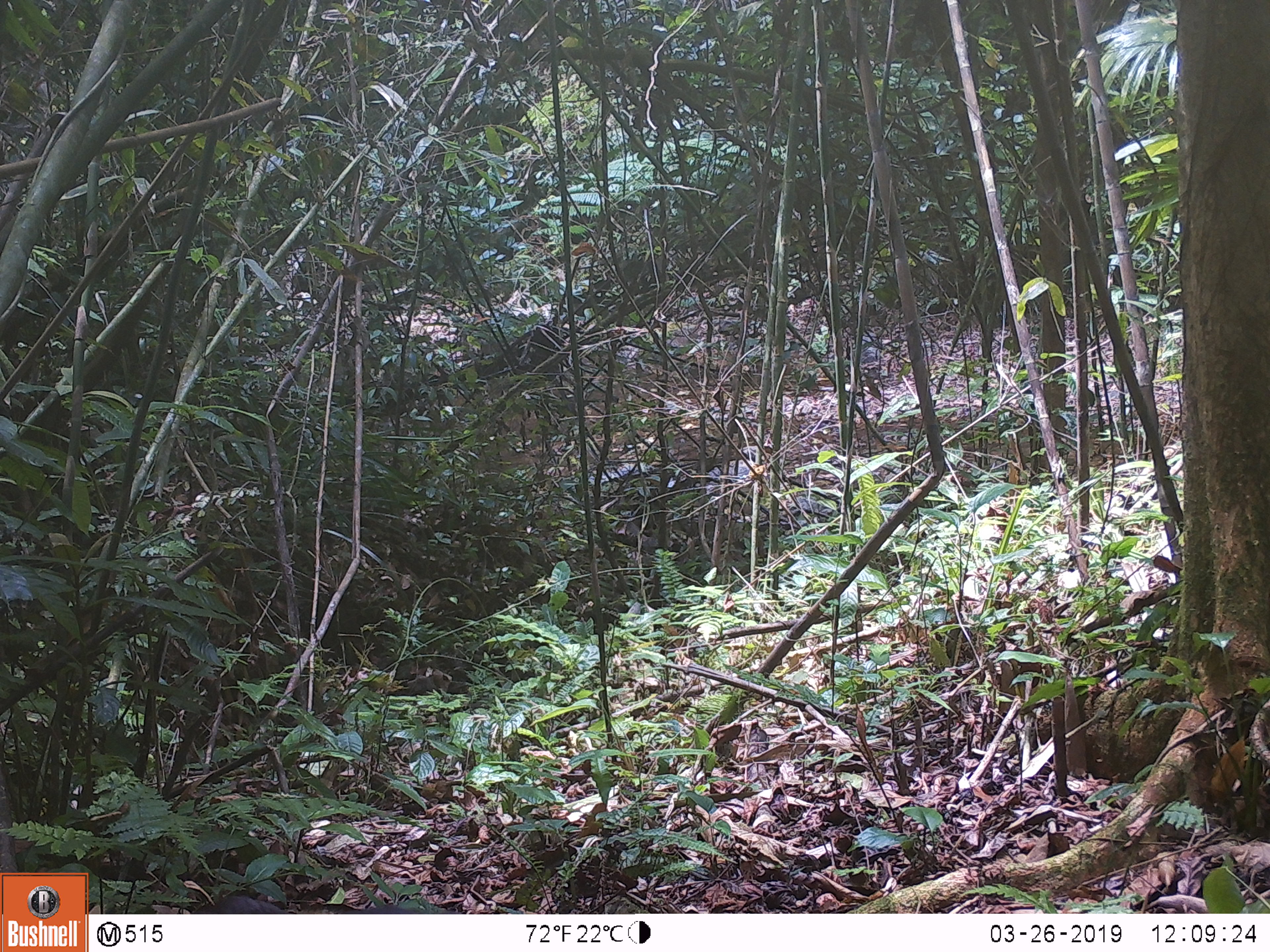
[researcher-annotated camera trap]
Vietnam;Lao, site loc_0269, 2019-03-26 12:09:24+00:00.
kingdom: Animalia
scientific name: Animalia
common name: animal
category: unidentified animal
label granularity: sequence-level